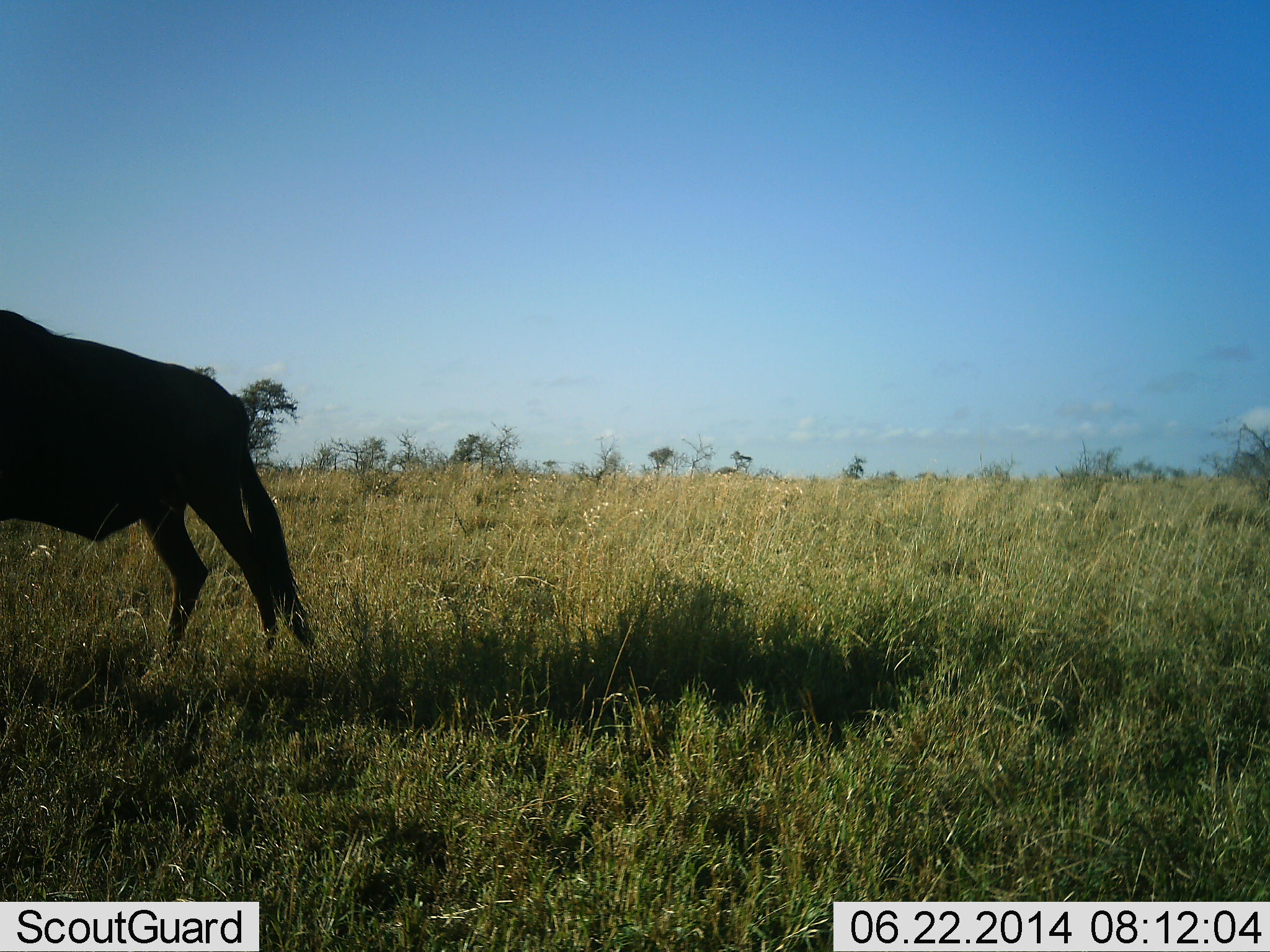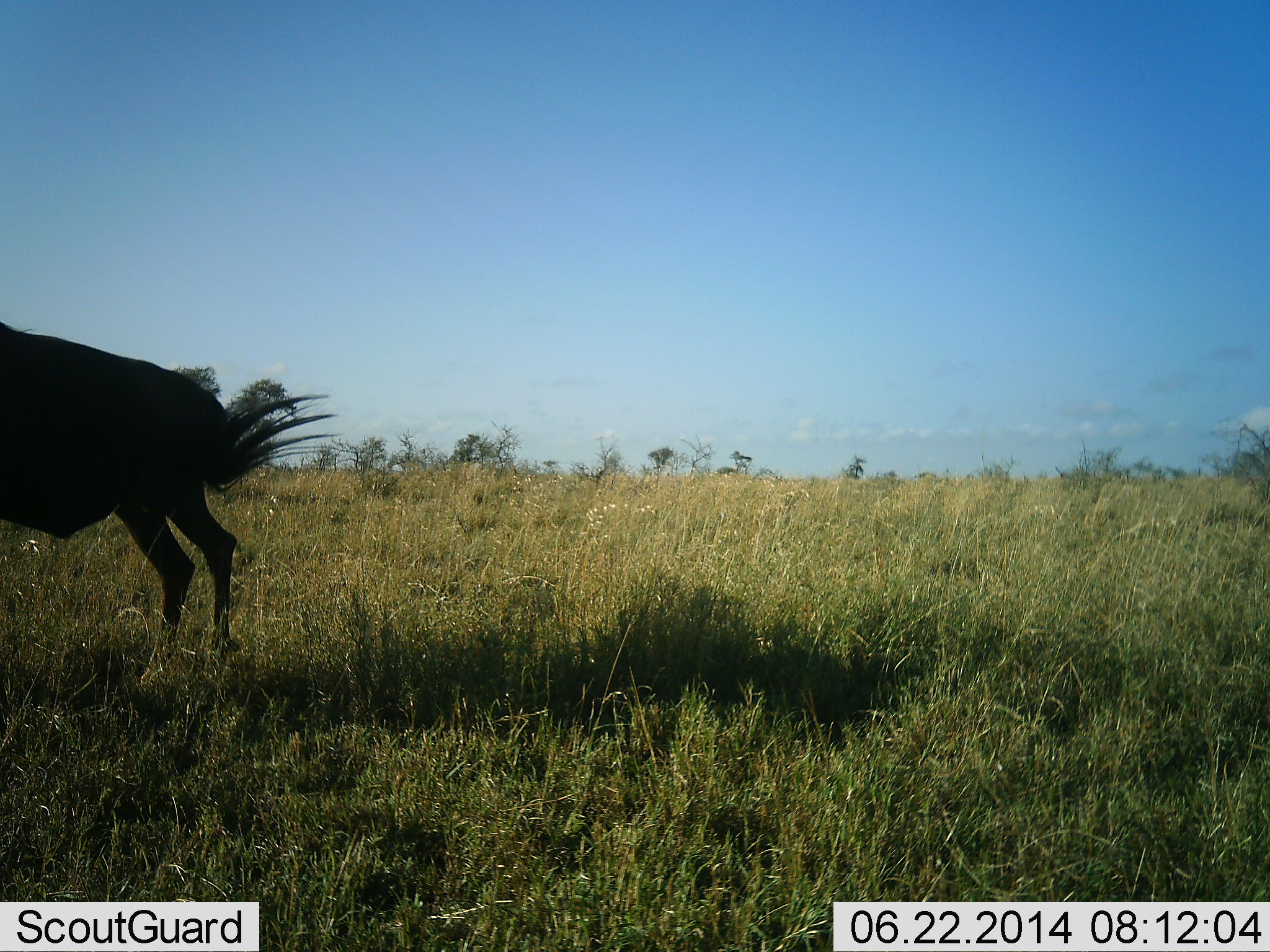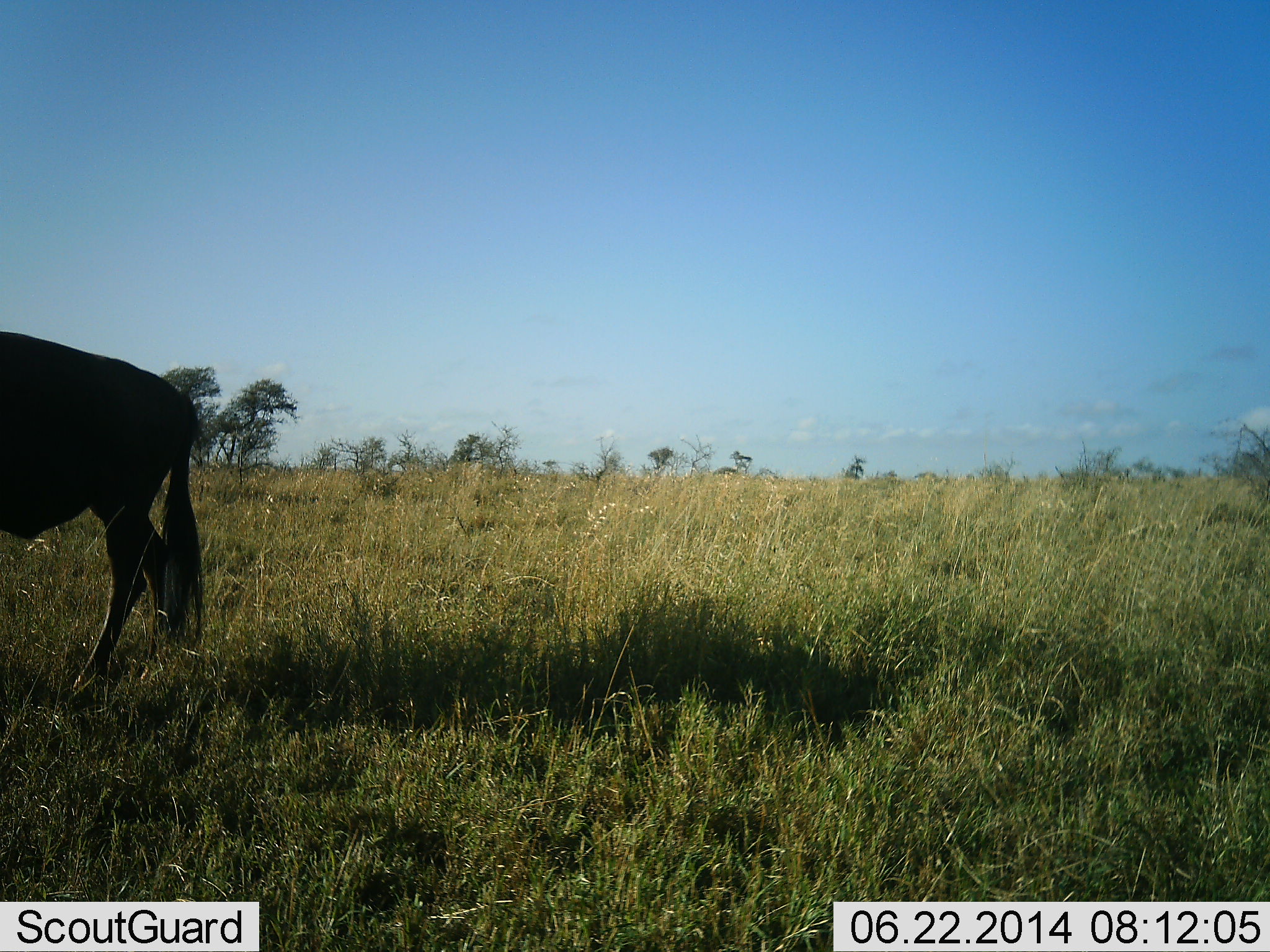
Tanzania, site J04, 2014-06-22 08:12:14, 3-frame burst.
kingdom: Animalia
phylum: Chordata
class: Mammalia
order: Artiodactyla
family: Bovidae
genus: Connochaetes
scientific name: Connochaetes taurinus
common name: blue wildebeest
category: wildebeest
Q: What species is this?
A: Wildebeest (blue wildebeest) (Connochaetes taurinus).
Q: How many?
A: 1.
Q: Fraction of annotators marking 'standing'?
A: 33%.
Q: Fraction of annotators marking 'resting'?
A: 0%.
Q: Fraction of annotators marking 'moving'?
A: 67%.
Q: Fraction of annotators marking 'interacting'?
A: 0%.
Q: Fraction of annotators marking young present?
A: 0%.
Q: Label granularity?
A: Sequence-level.